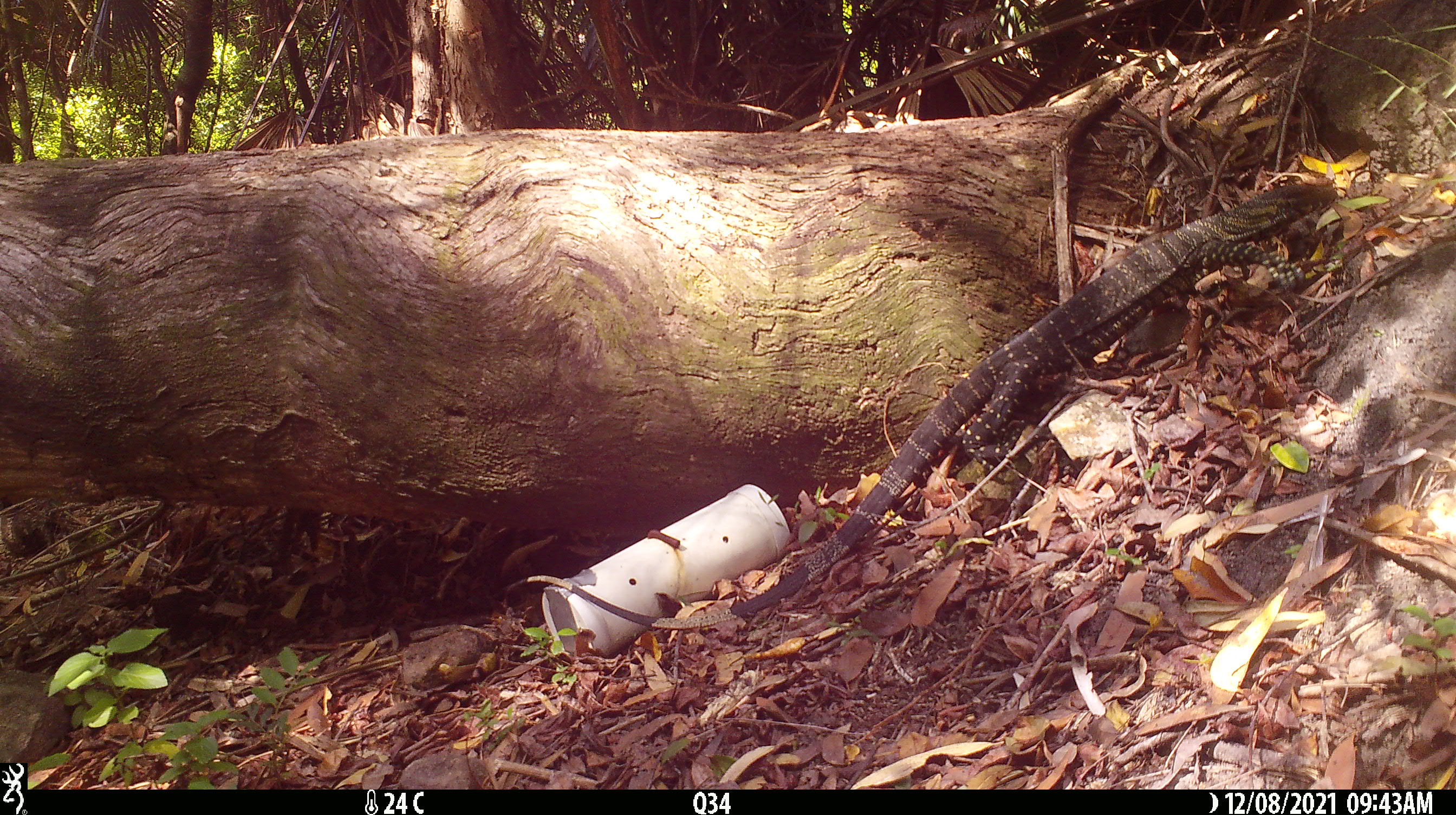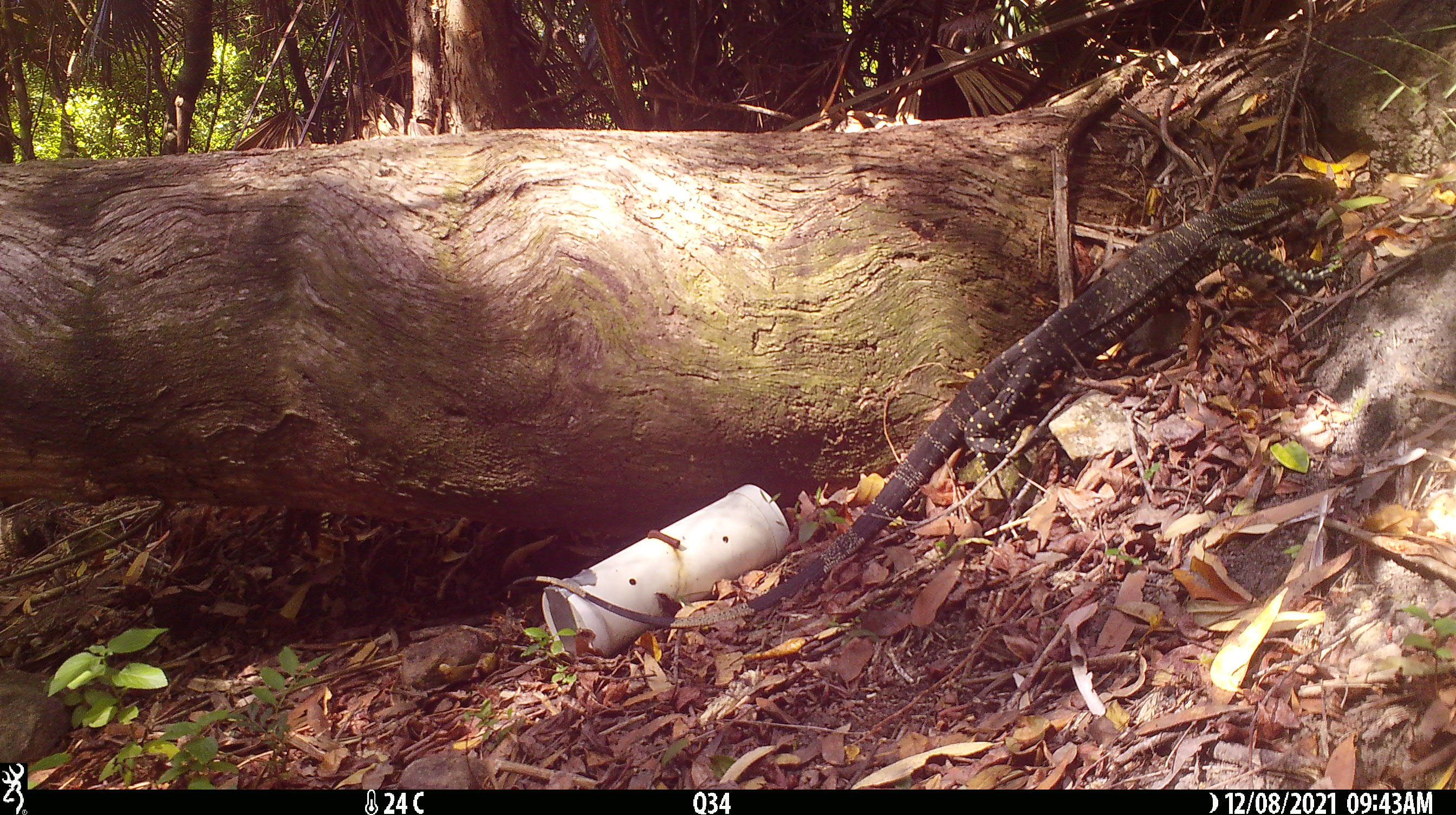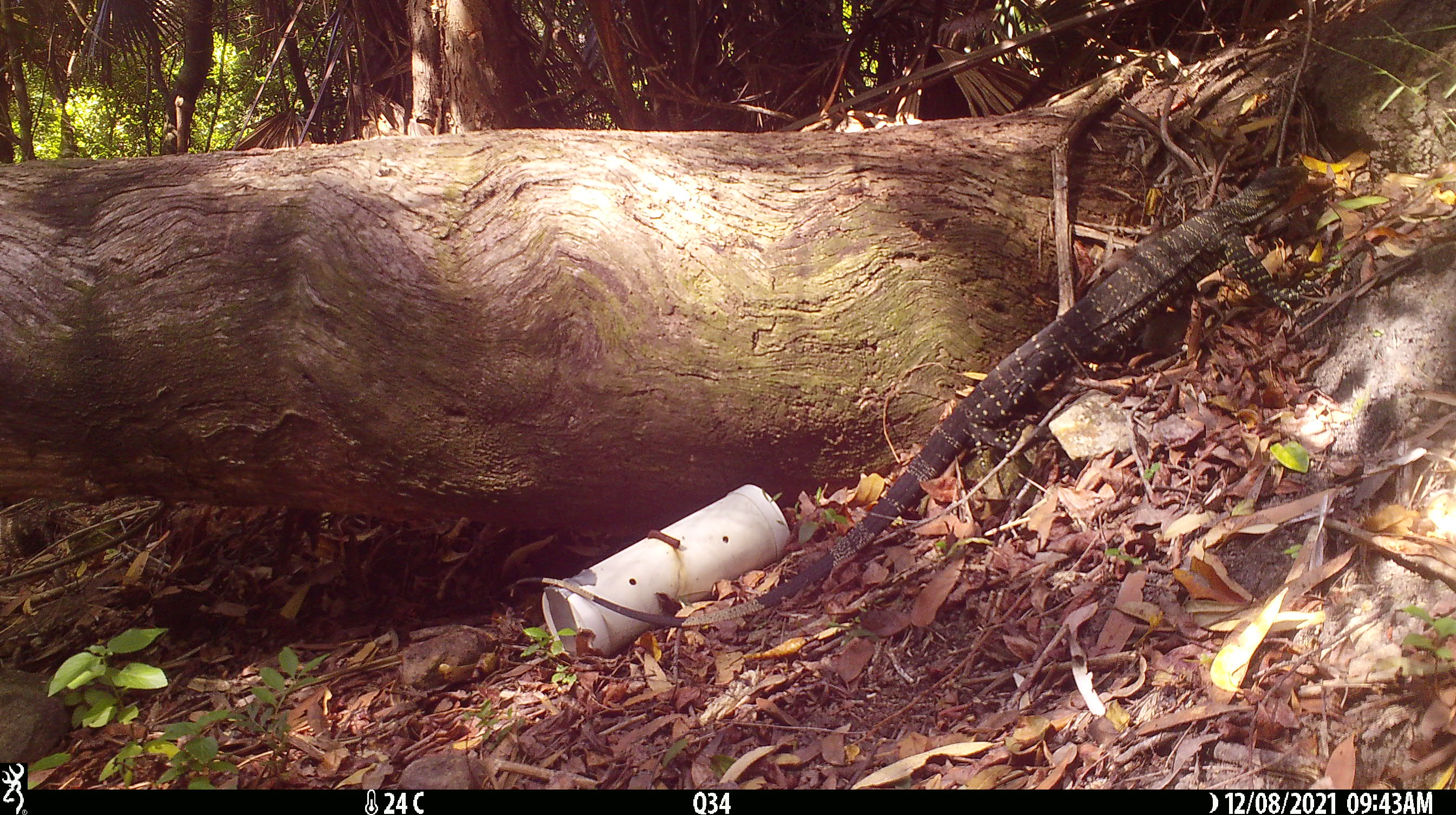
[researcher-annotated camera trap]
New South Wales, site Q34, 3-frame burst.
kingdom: Animalia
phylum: Chordata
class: Reptilia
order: Squamata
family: Varanidae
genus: Varanus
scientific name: Varanus varius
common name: lace monitor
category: goanna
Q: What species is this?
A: Goanna (lace monitor) (Varanus varius).